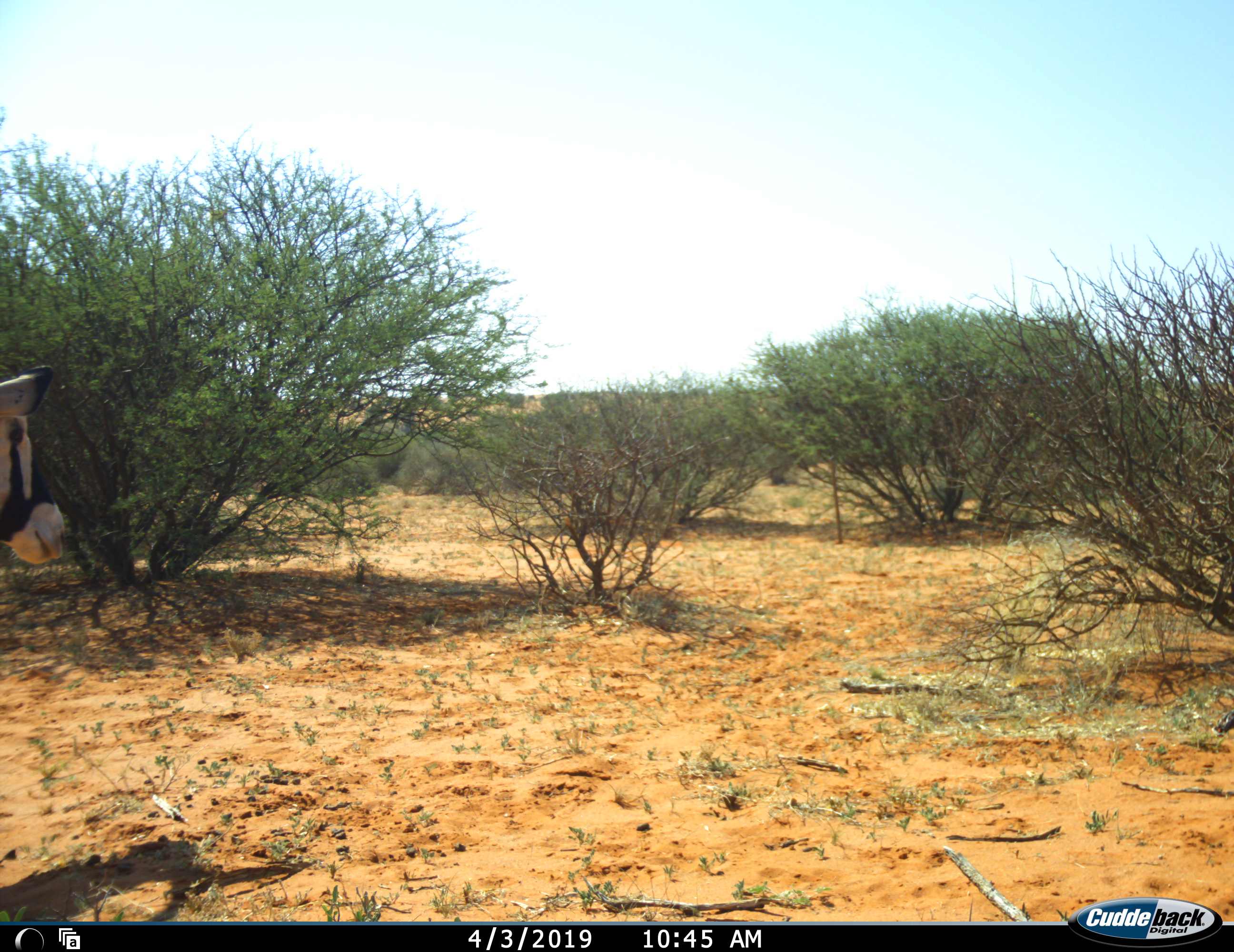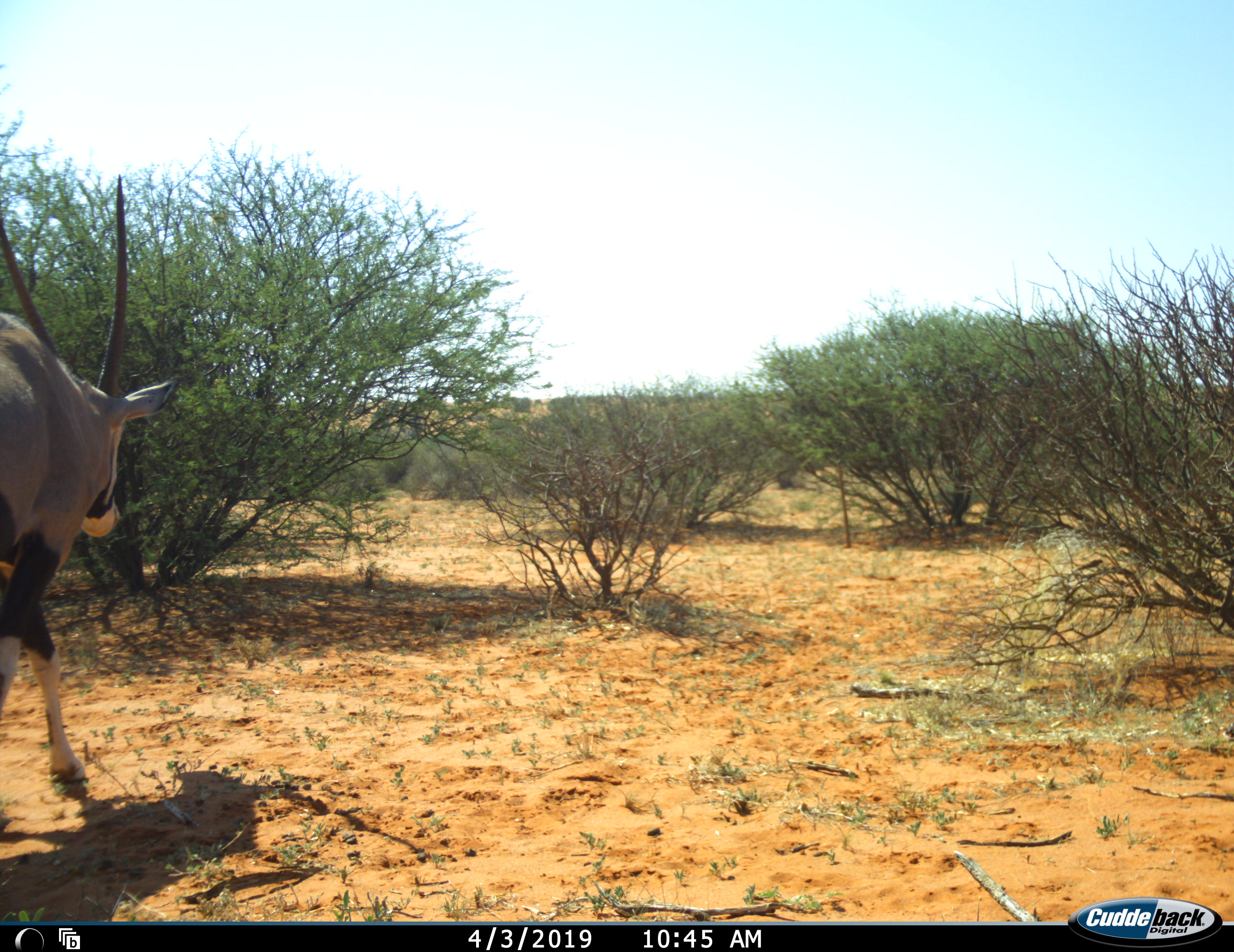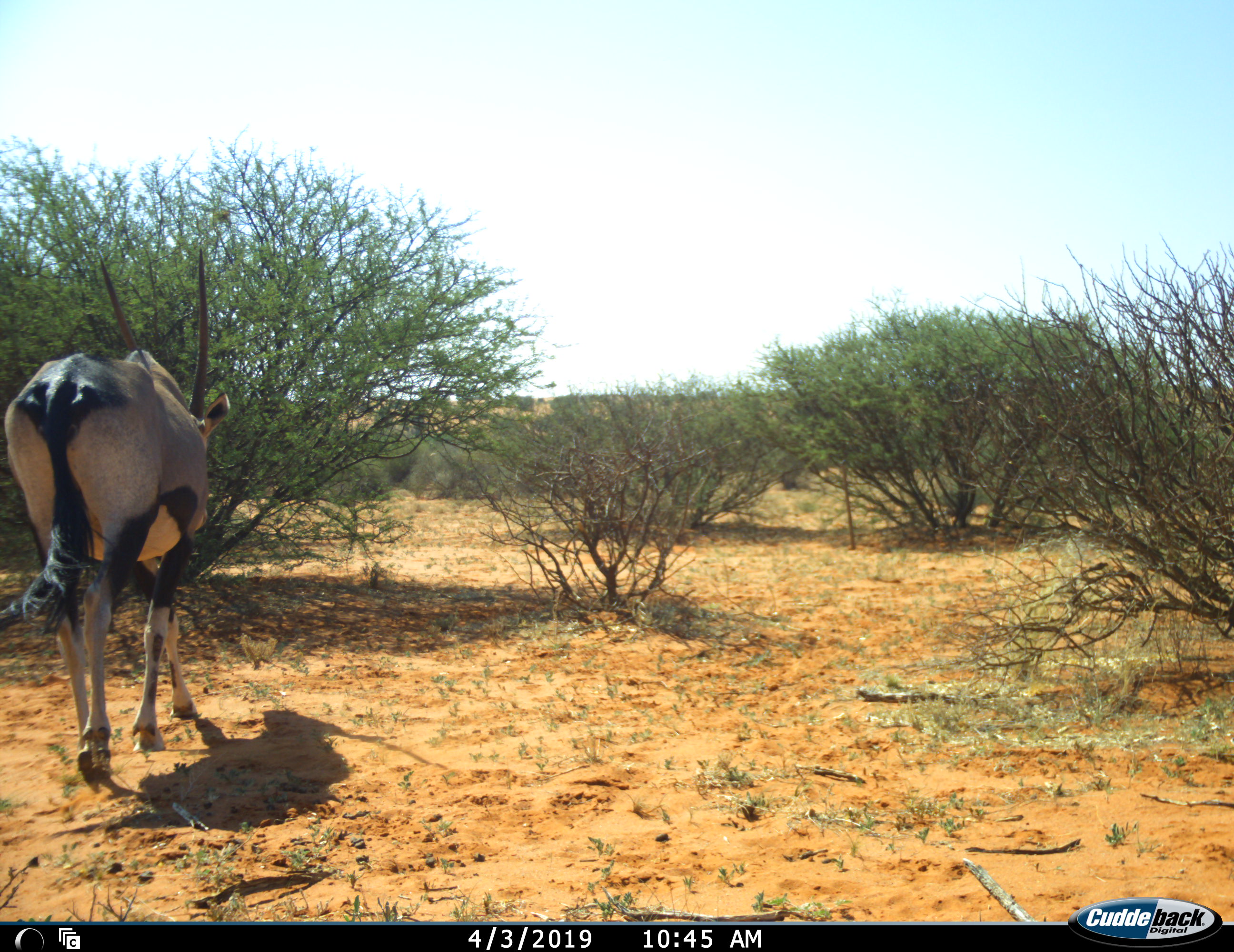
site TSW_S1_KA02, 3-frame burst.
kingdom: Animalia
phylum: Chordata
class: Mammalia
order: Artiodactyla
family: Bovidae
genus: Oryx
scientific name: Oryx gazella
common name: gemsbok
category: oryx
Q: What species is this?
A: Oryx (gemsbok) (Oryx gazella).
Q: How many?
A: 1.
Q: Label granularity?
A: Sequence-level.